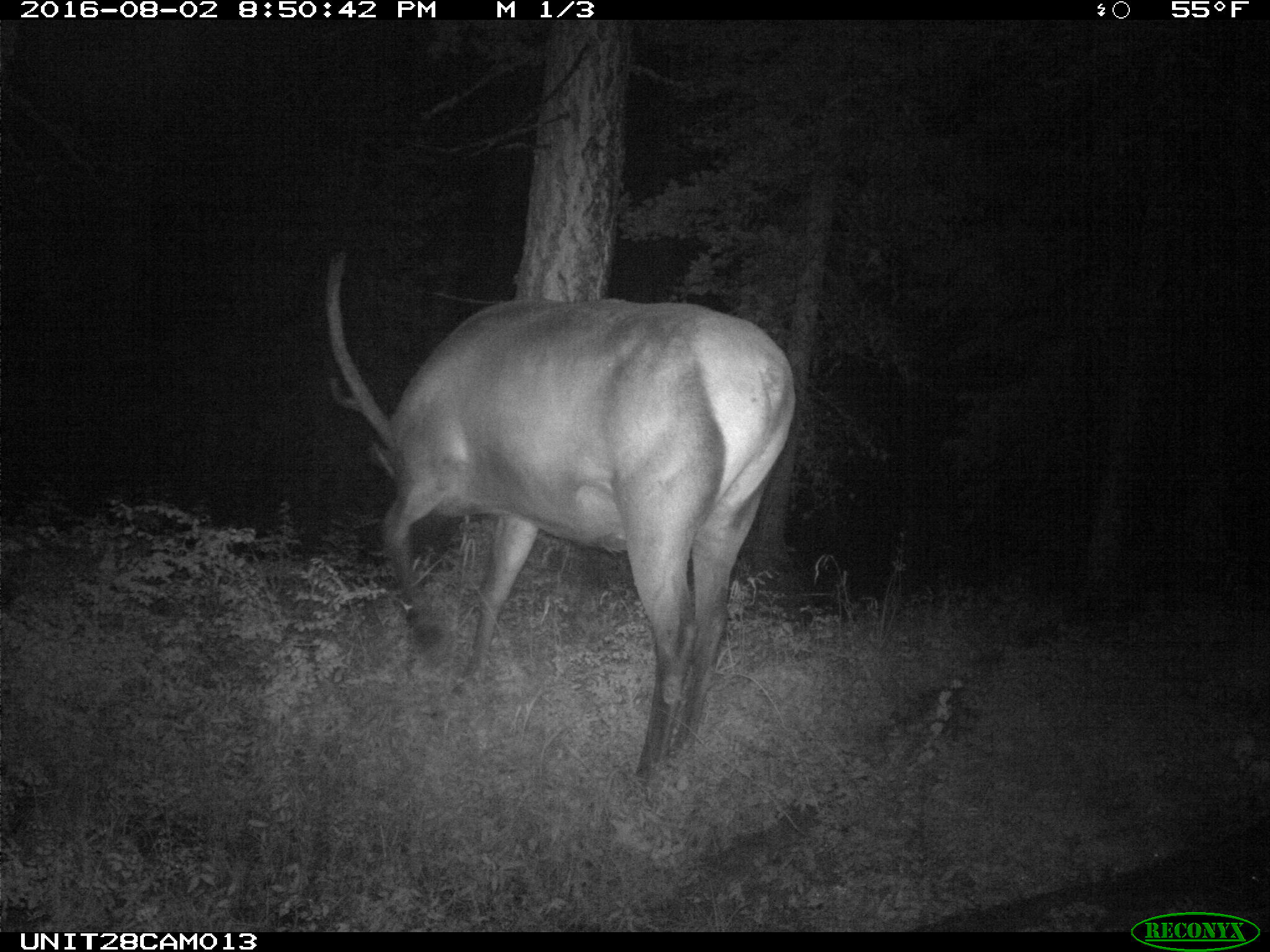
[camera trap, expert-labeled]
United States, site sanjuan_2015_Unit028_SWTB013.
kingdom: Animalia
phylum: Chordata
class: Mammalia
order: Artiodactyla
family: Cervidae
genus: Cervus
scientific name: Cervus elaphus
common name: red deer